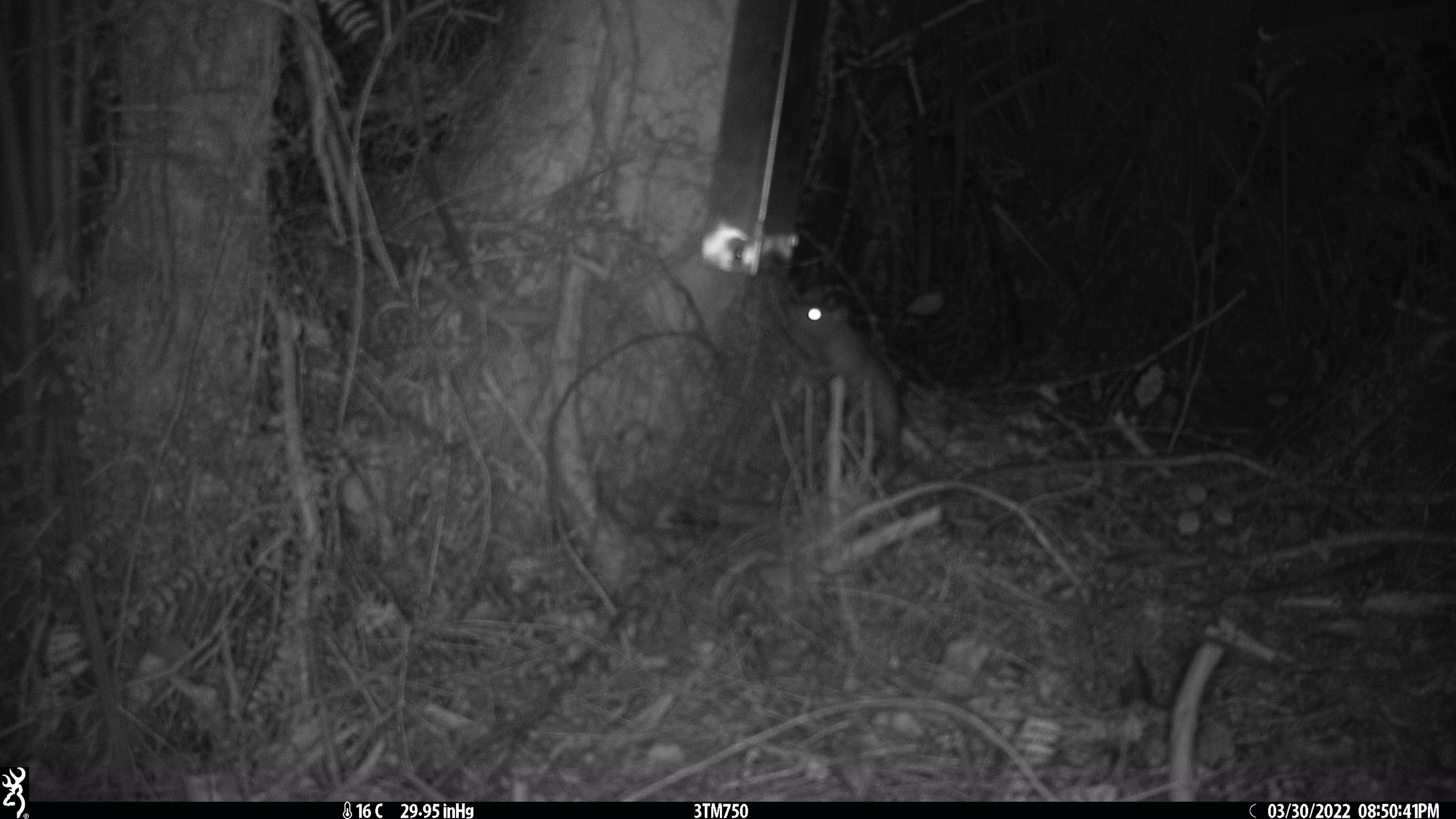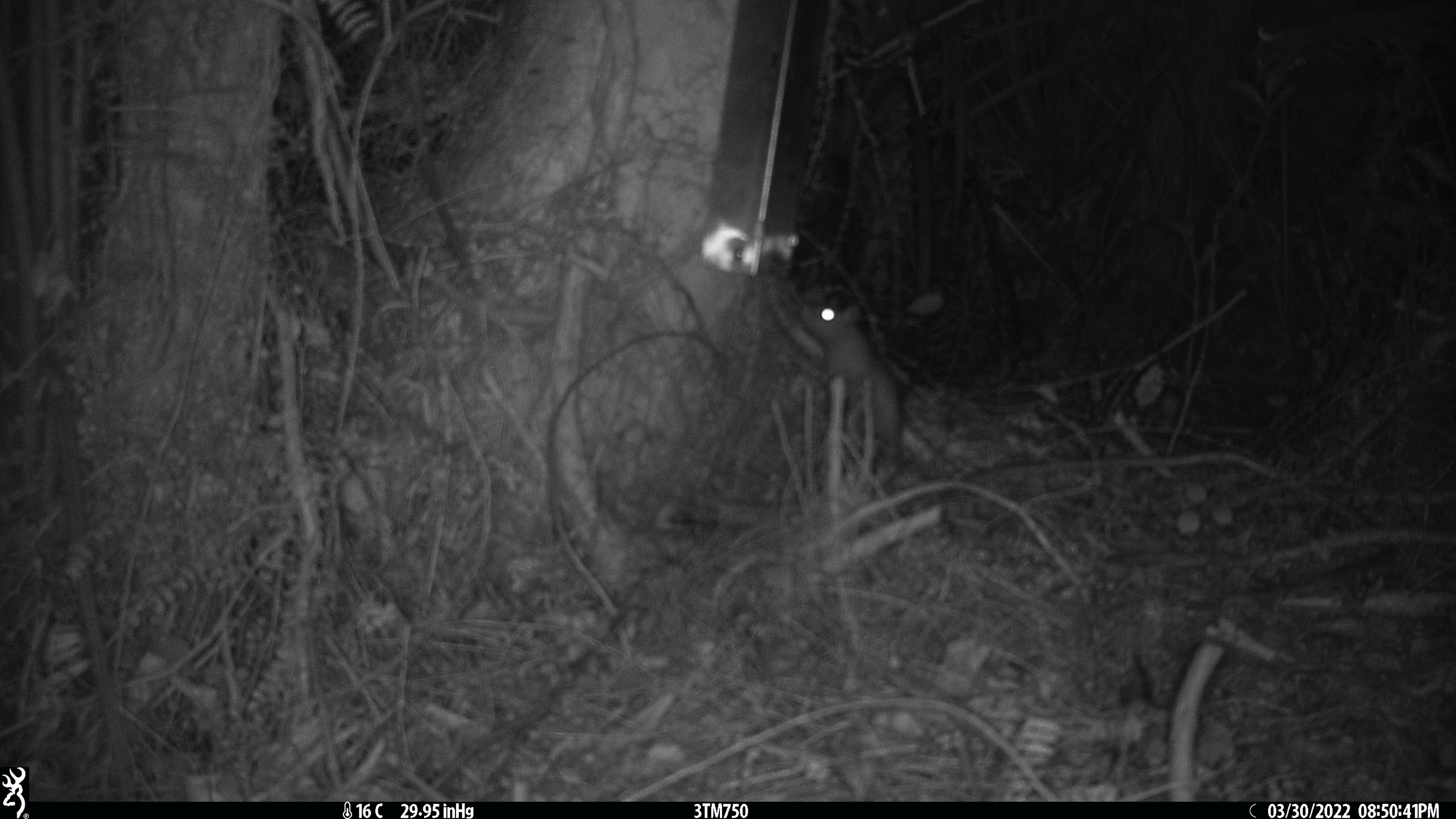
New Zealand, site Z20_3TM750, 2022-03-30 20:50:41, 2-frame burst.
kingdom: Animalia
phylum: Chordata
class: Mammalia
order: Rodentia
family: Muridae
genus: Rattus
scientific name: Rattus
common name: rat